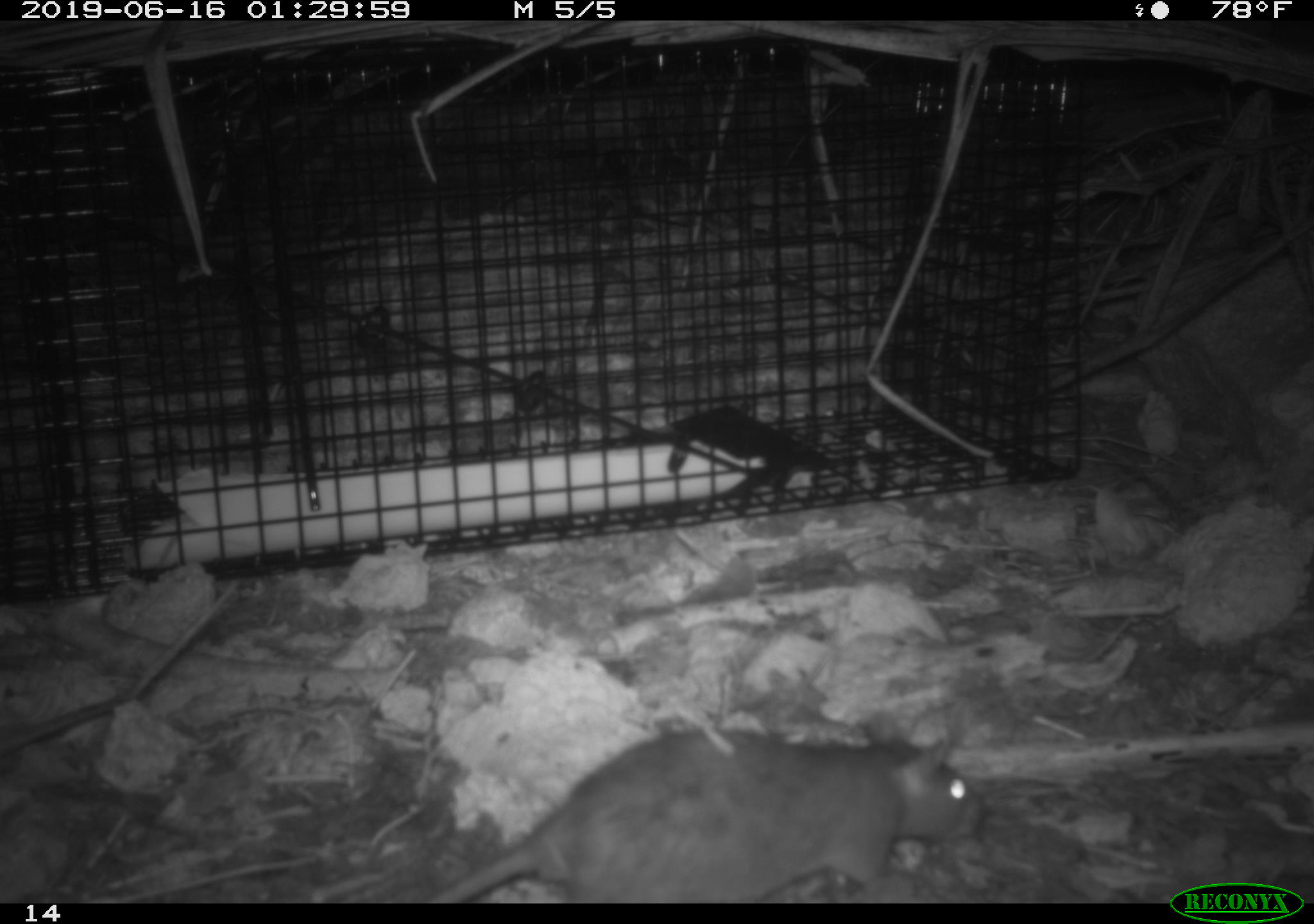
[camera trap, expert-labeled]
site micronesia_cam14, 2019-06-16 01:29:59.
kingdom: Animalia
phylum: Chordata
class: Mammalia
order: Rodentia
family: Muridae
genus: Rattus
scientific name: Rattus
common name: rat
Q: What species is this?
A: Rat (Rattus).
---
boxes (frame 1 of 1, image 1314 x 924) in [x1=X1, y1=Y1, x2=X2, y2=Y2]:
rat: [x1=415, y1=711, x2=986, y2=900]